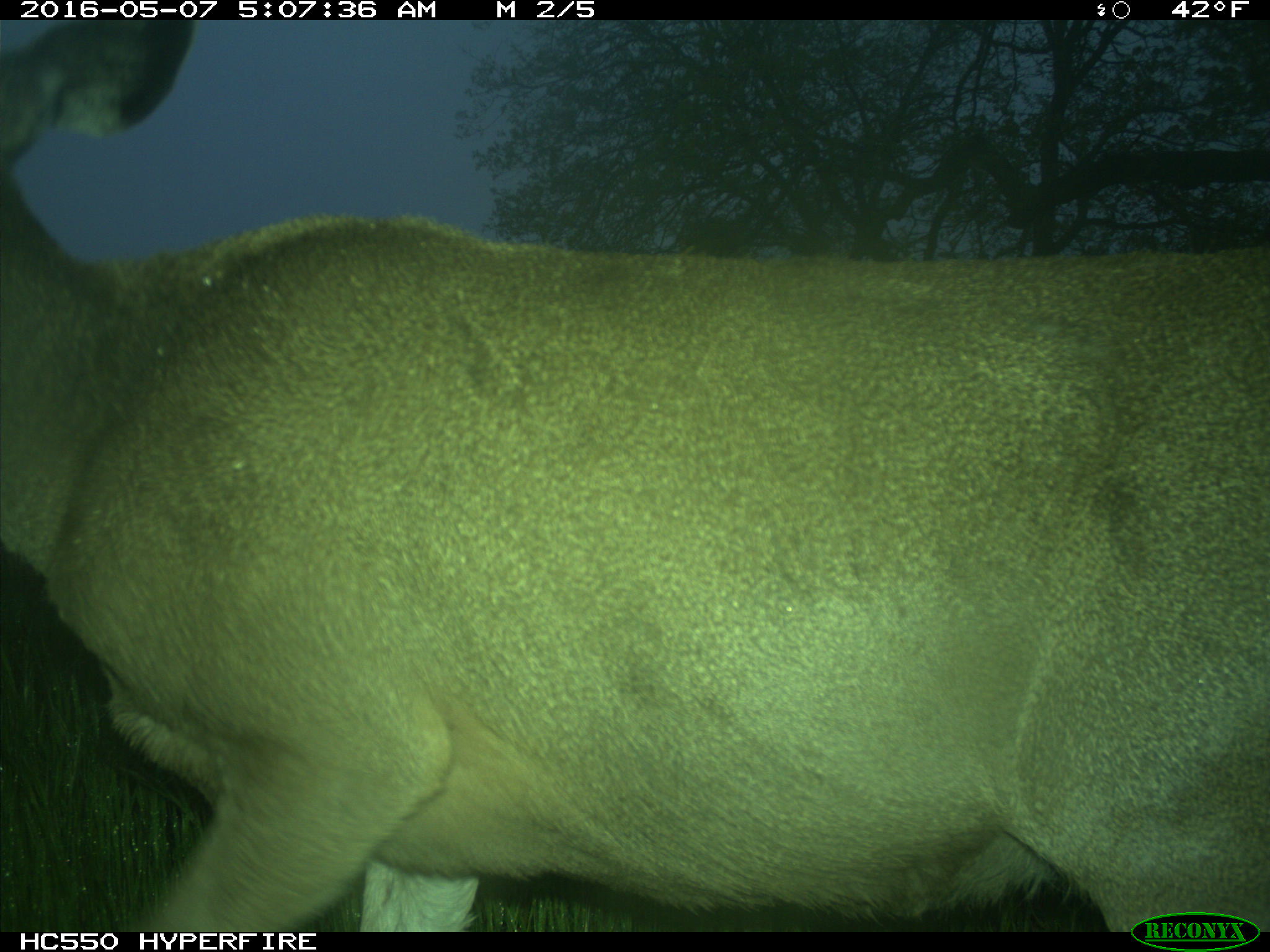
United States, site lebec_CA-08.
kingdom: Animalia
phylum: Chordata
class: Mammalia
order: Artiodactyla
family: Cervidae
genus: Odocoileus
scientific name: Odocoileus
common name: deer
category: unidentified deer